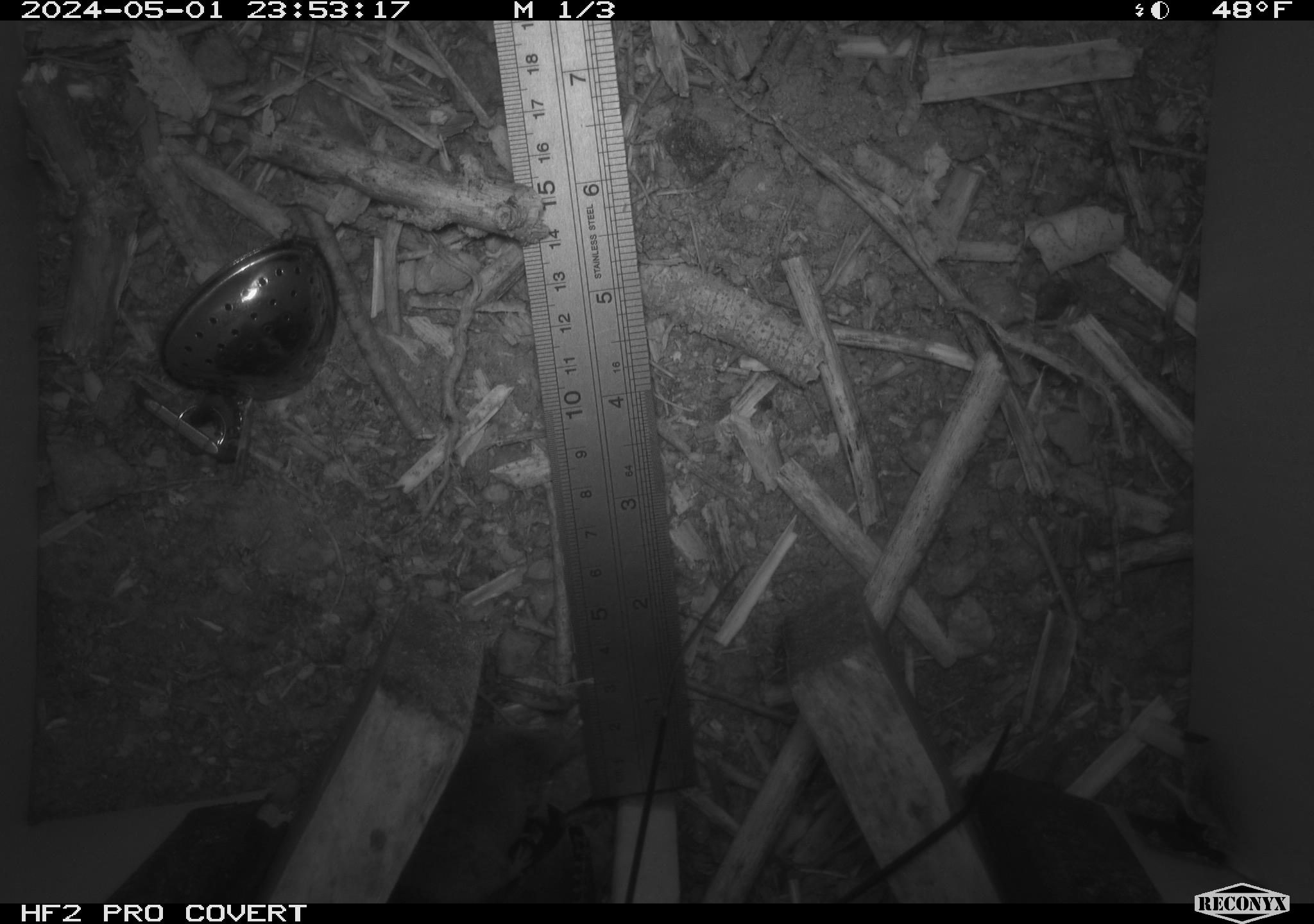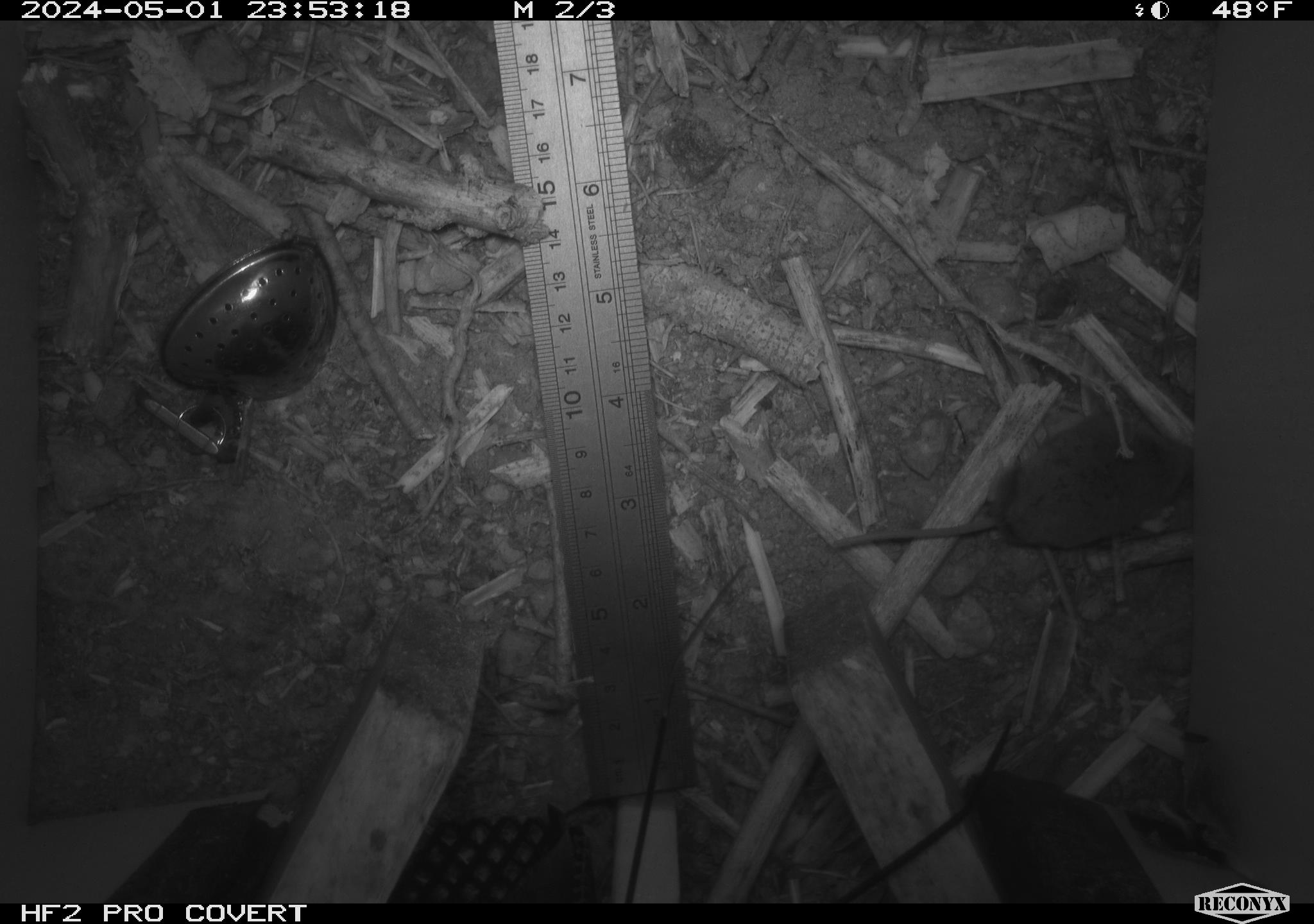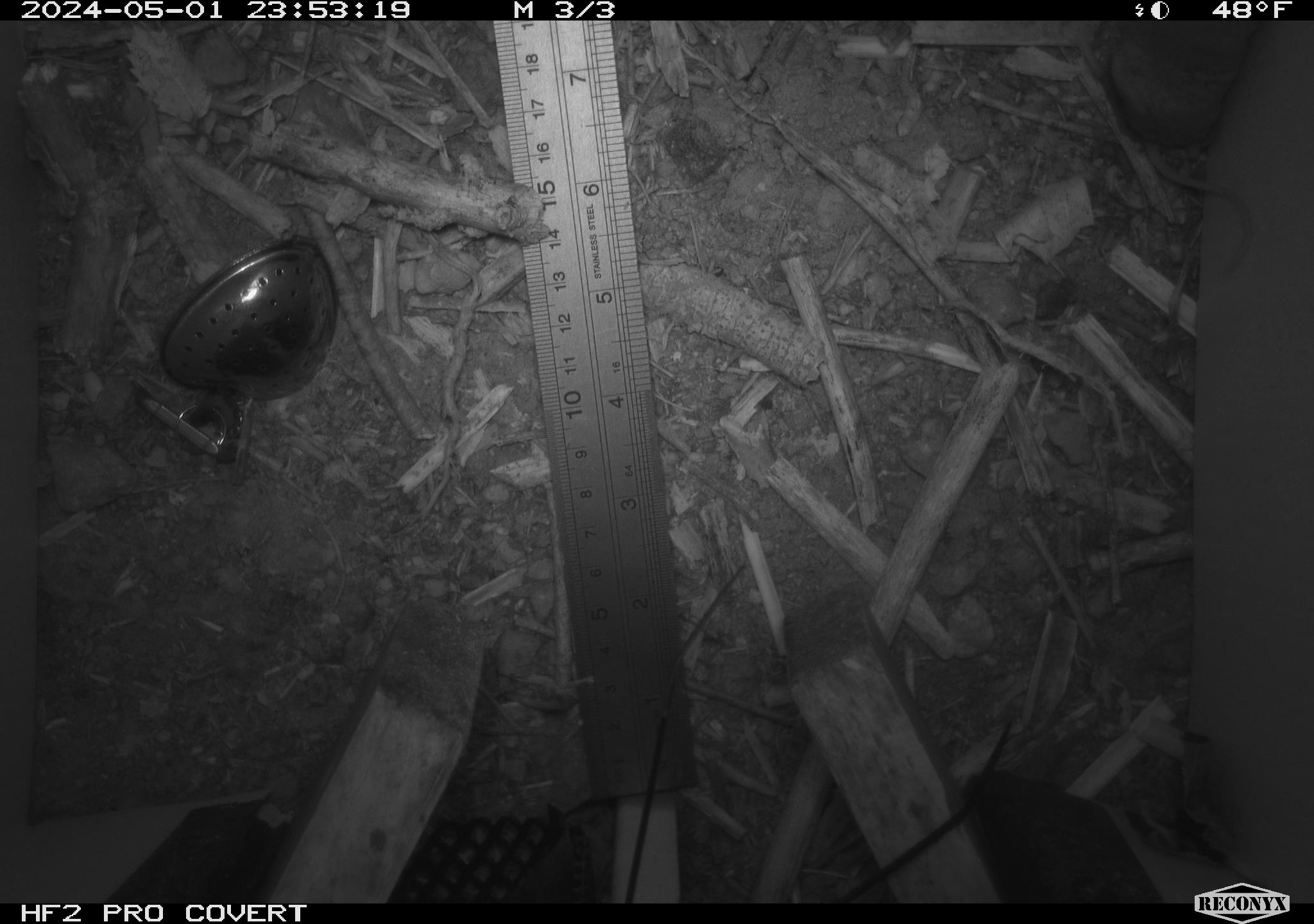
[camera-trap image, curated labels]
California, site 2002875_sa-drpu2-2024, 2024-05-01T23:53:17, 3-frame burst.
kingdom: Animalia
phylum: Chordata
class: Mammalia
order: Eulipotyphla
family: Soricidae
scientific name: Soricidae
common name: shrews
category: soricidae family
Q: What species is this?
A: Soricidae family (shrews) (Soricidae).